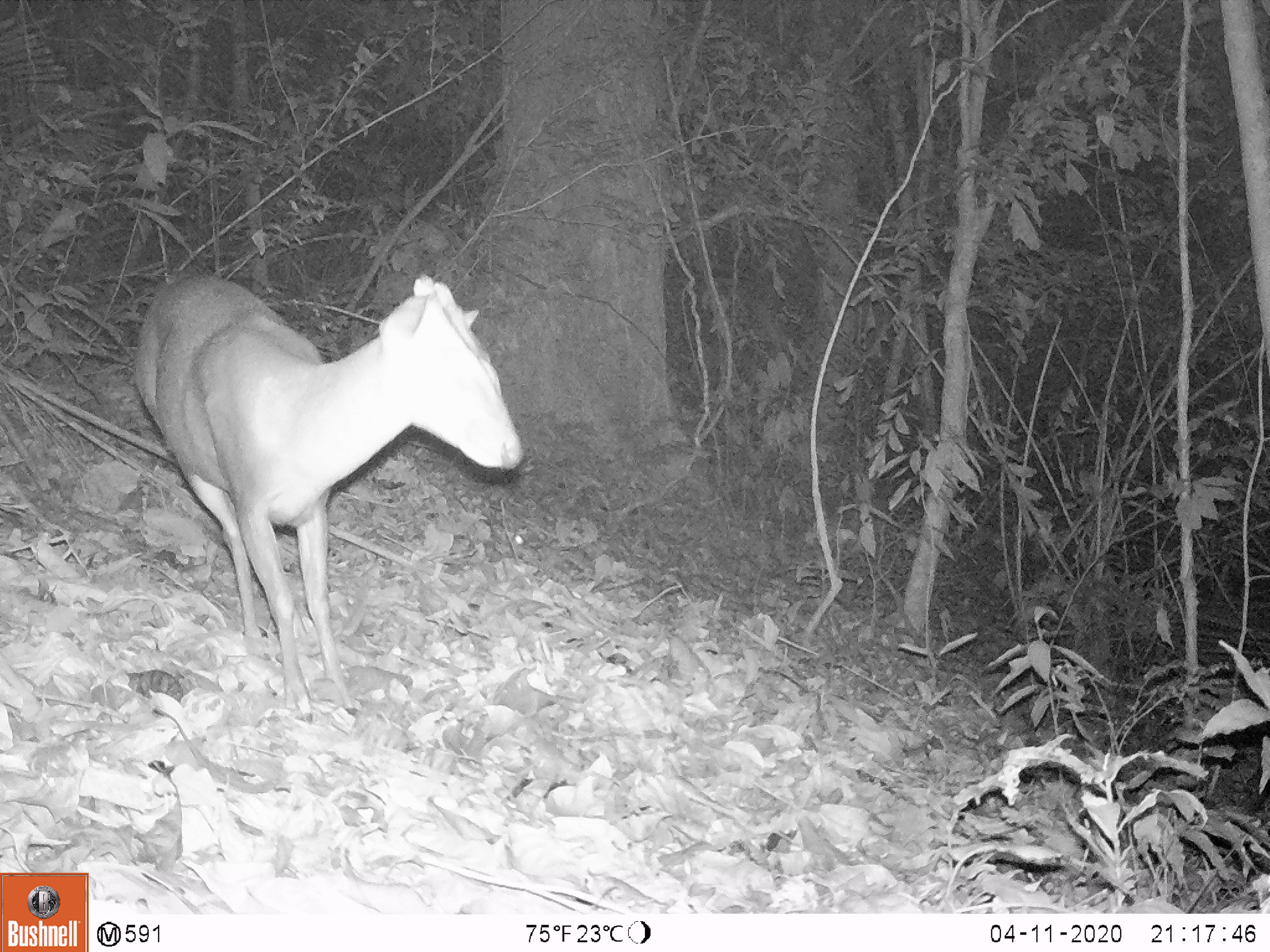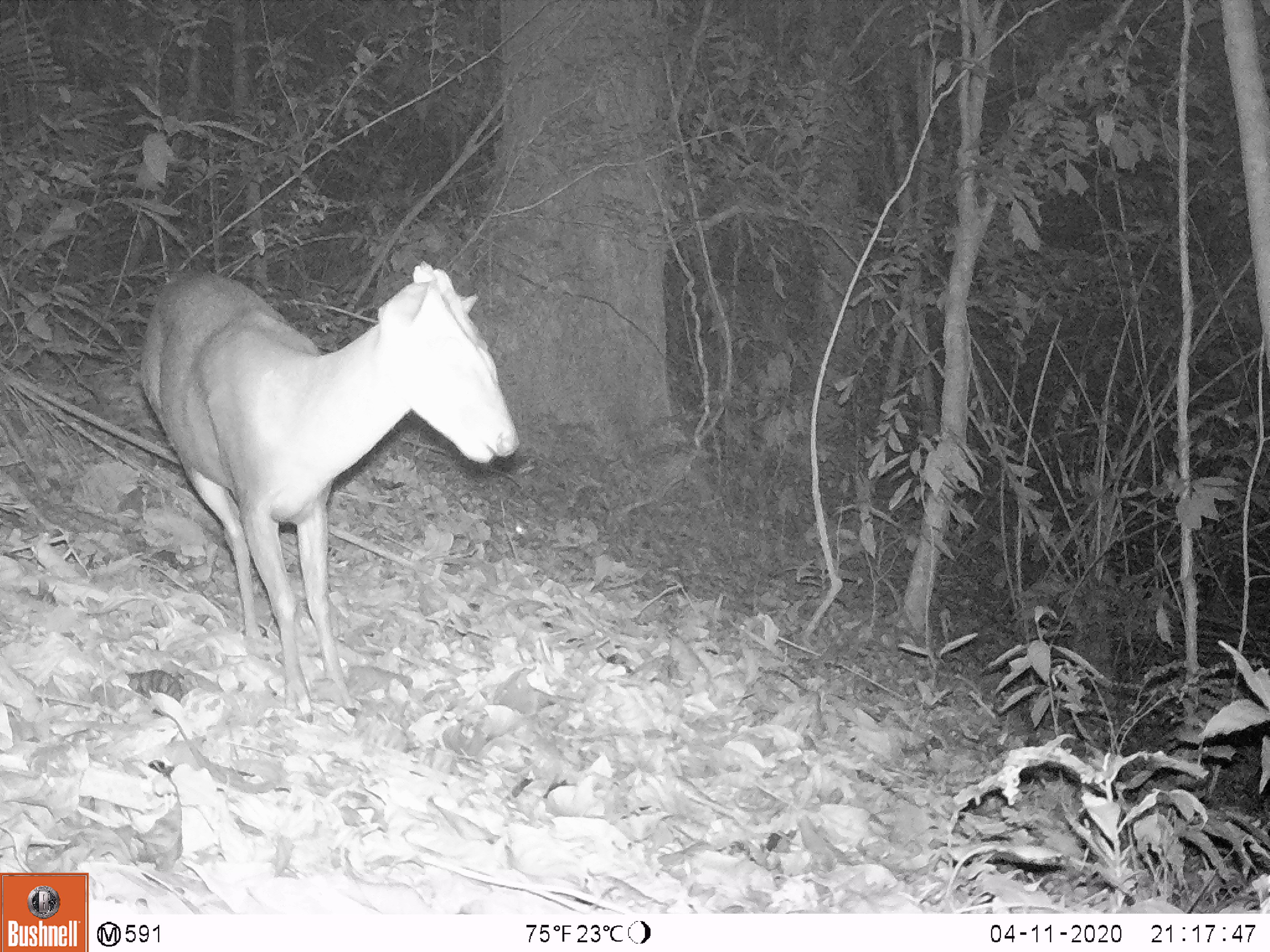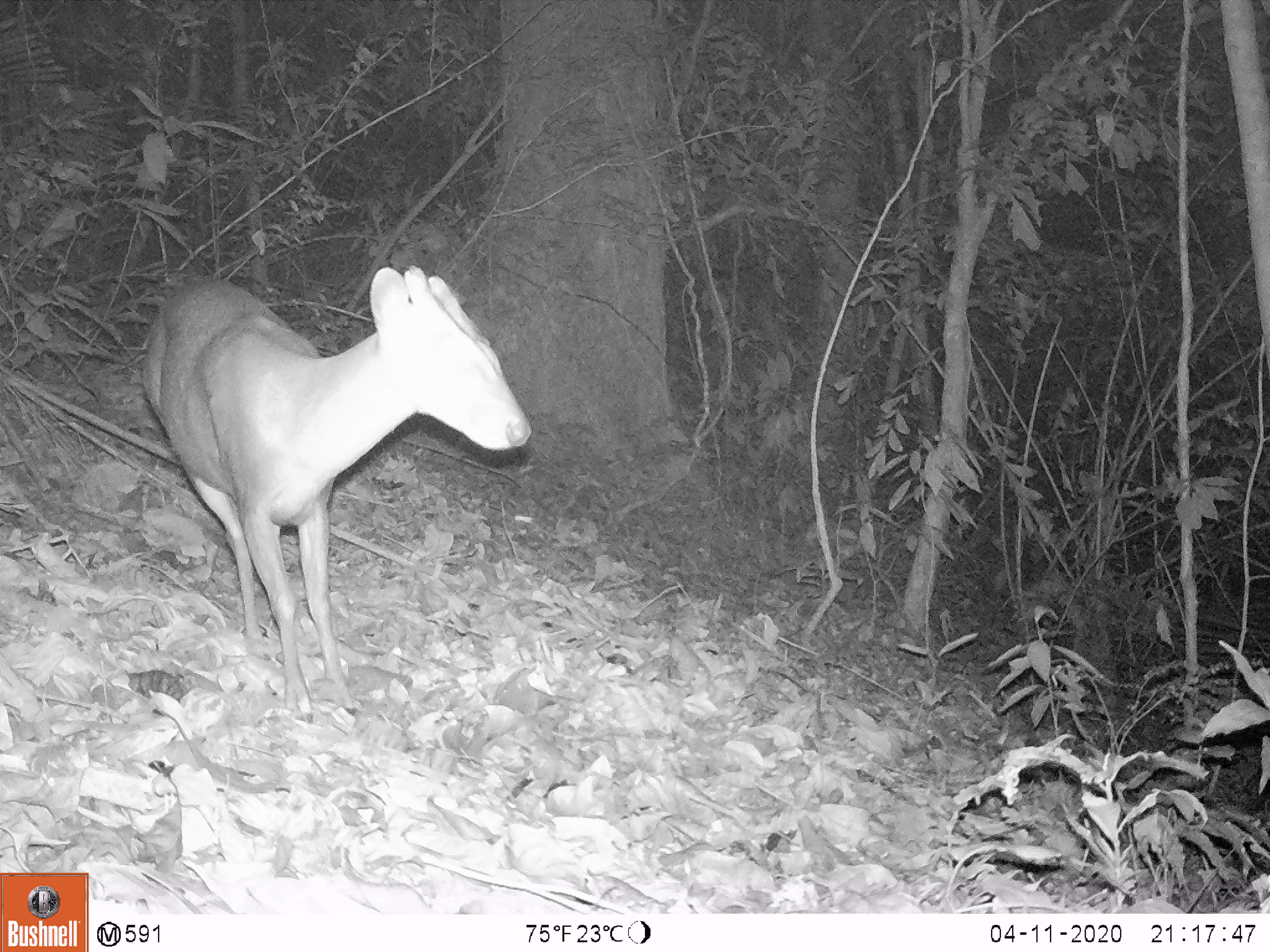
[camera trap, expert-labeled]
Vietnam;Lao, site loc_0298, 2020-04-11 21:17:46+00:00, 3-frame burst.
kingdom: Animalia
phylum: Chordata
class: Mammalia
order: Artiodactyla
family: Cervidae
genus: Muntiacus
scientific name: Muntiacus rooseveltorum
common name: roosevelt's muntjac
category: roosevelts muntjac group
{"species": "roosevelts muntjac group (roosevelt's muntjac) (Muntiacus rooseveltorum)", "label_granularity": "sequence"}